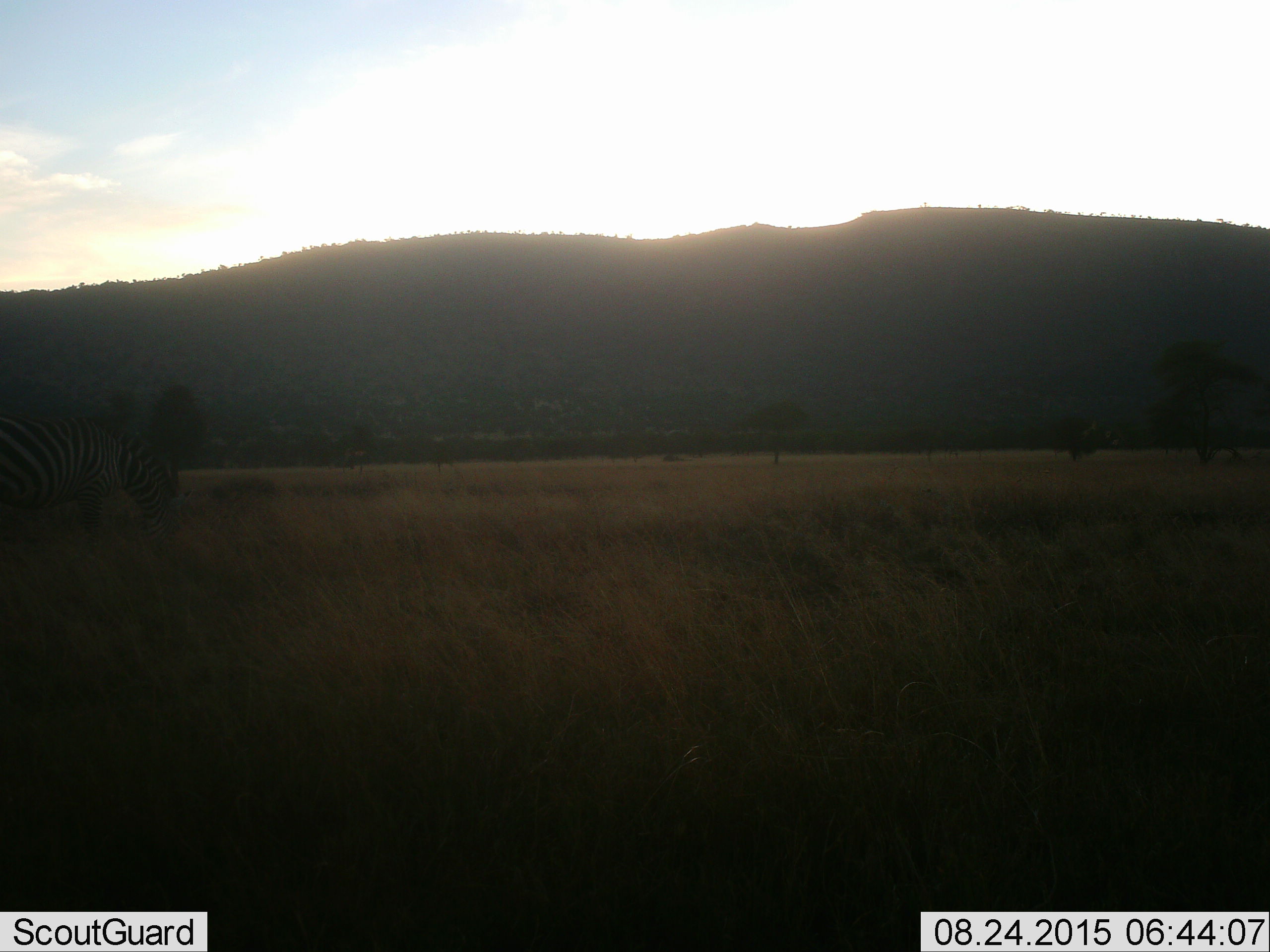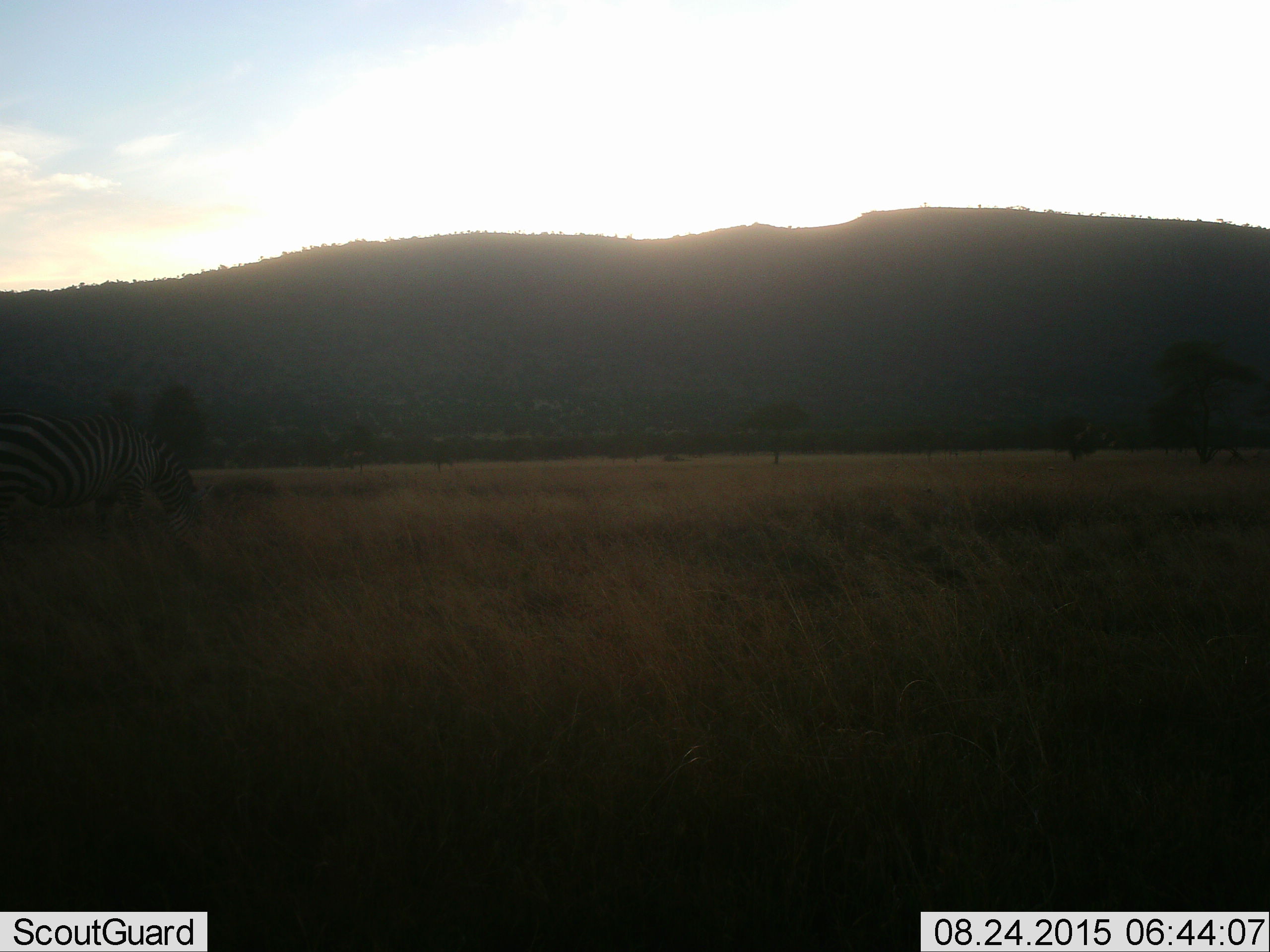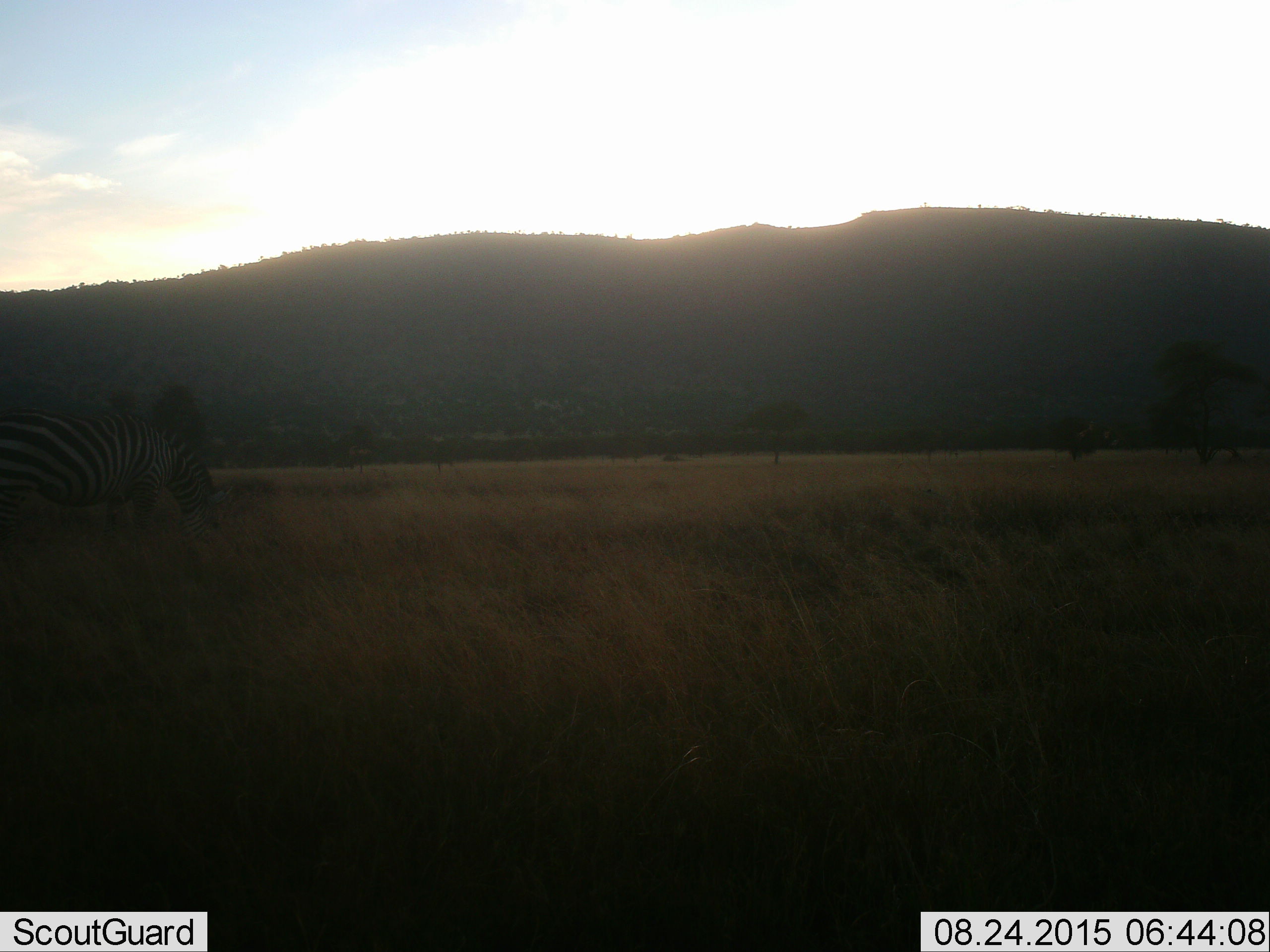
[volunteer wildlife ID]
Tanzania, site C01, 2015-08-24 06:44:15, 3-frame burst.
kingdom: Animalia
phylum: Chordata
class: Mammalia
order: Perissodactyla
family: Equidae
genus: Equus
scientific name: Equus quagga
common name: plains zebra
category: zebra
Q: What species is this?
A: Zebra (plains zebra) (Equus quagga).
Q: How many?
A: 1.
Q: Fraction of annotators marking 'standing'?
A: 31%.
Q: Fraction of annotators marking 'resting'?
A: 0%.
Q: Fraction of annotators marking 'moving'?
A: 46%.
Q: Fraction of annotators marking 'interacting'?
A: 0%.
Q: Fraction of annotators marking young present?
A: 0%.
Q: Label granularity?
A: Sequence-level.